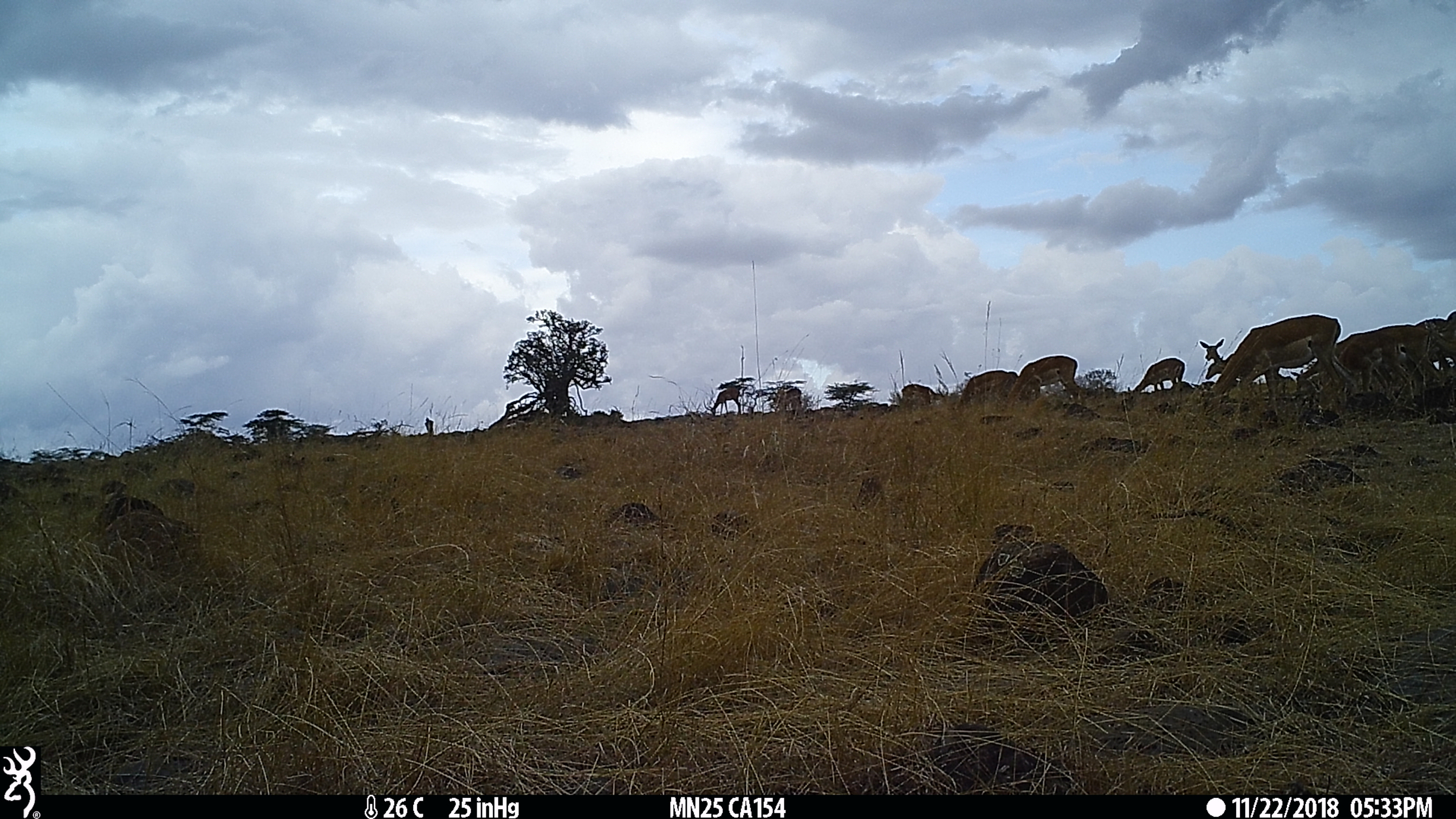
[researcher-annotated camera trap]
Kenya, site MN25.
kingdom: Animalia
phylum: Chordata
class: Mammalia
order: Artiodactyla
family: Bovidae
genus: Aepyceros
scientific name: Aepyceros melampus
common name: impala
Impala (Aepyceros melampus).